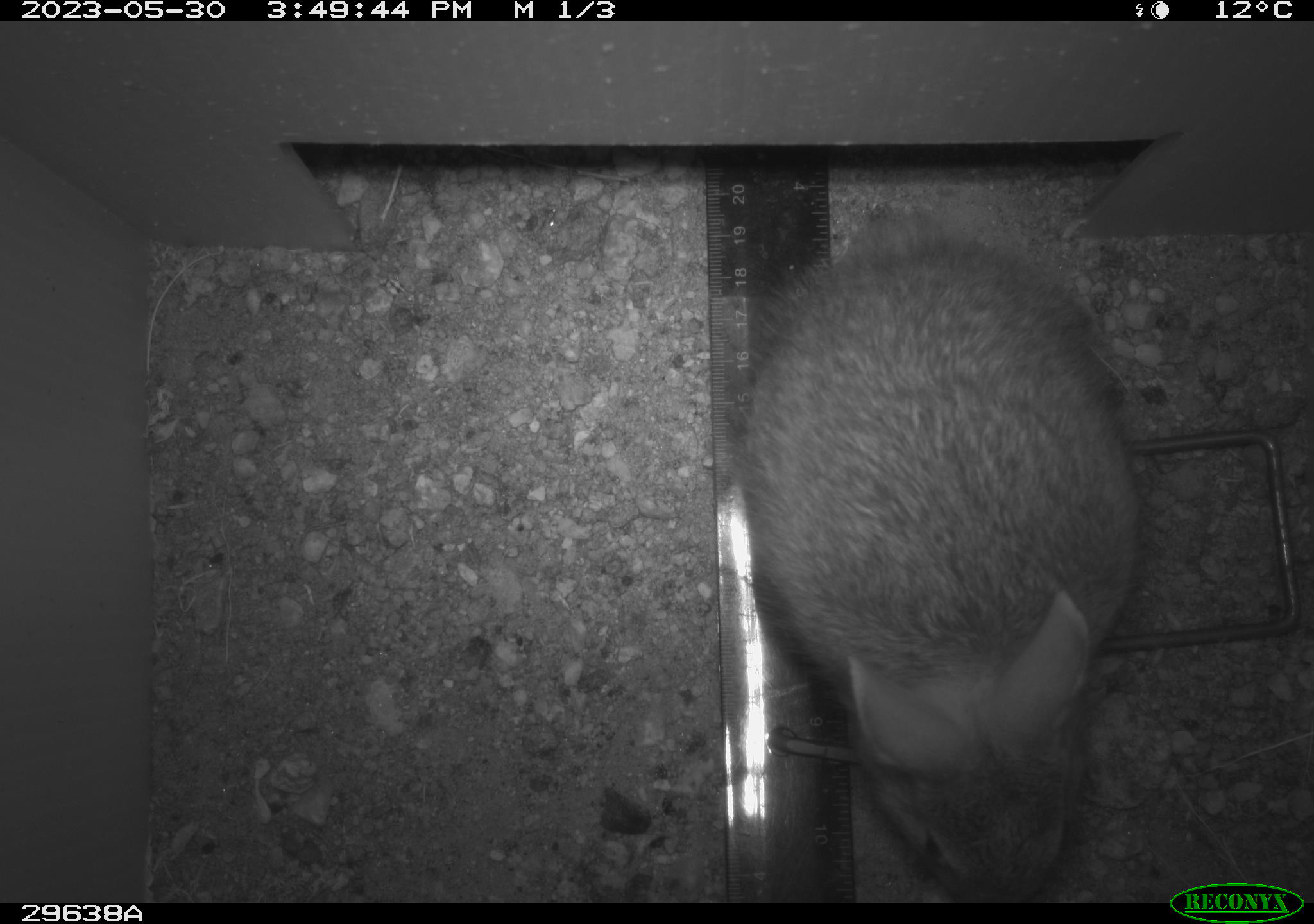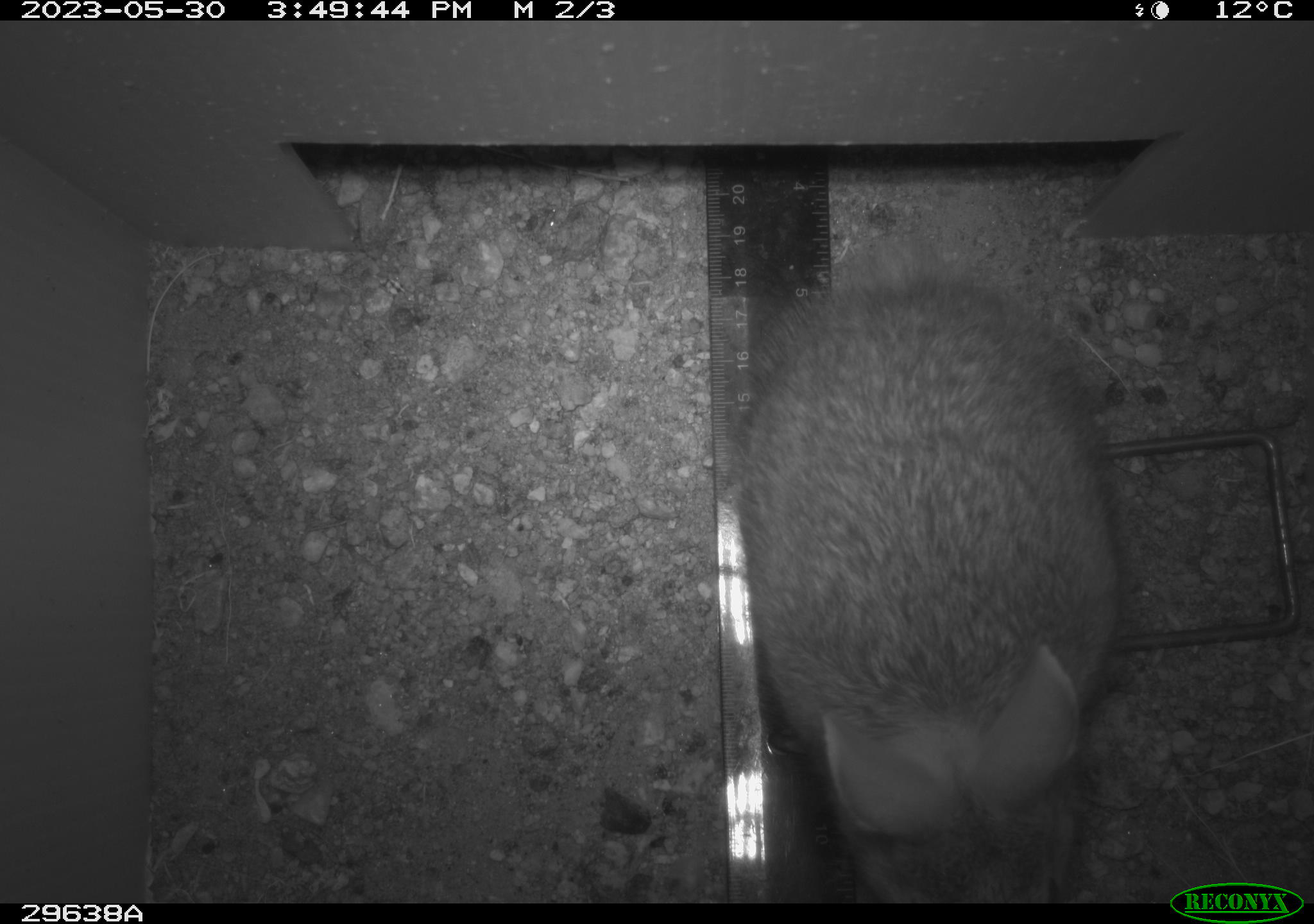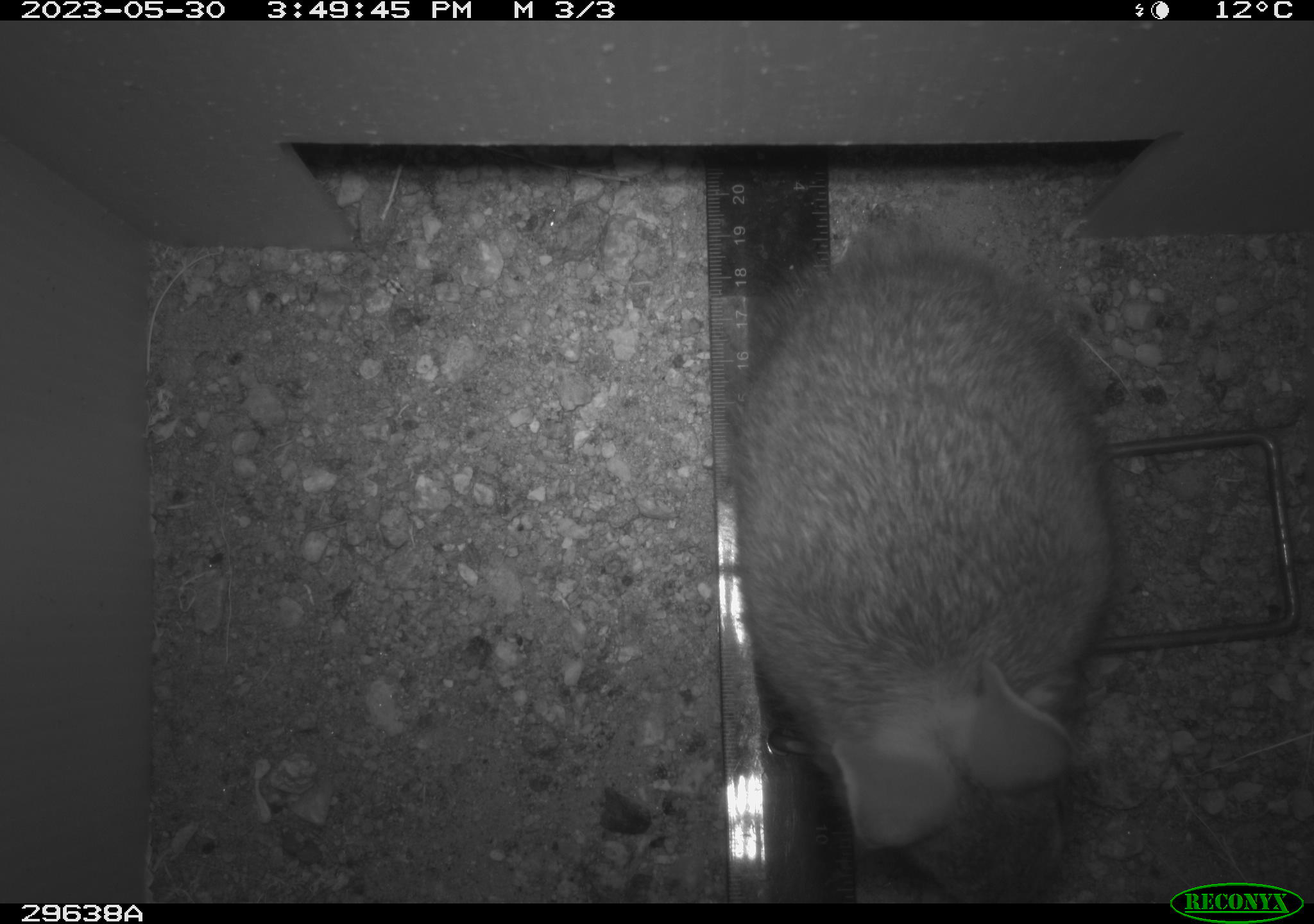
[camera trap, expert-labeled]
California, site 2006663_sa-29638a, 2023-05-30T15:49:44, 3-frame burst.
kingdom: Animalia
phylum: Chordata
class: Mammalia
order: Lagomorpha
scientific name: Lagomorpha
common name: hares, rabbits, and pikas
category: lagomorpha order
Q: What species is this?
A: Lagomorpha order (hares, rabbits, and pikas) (Lagomorpha).